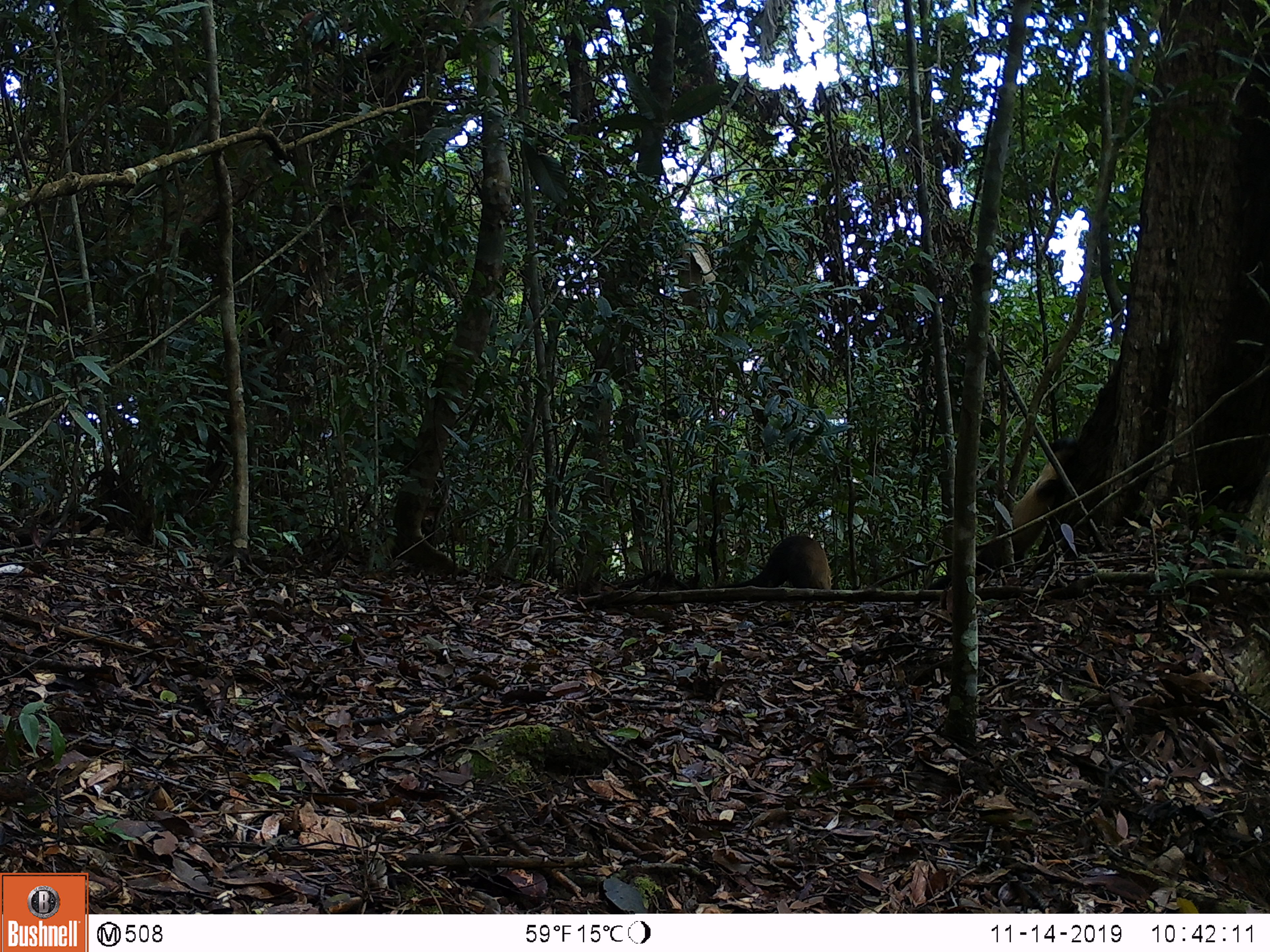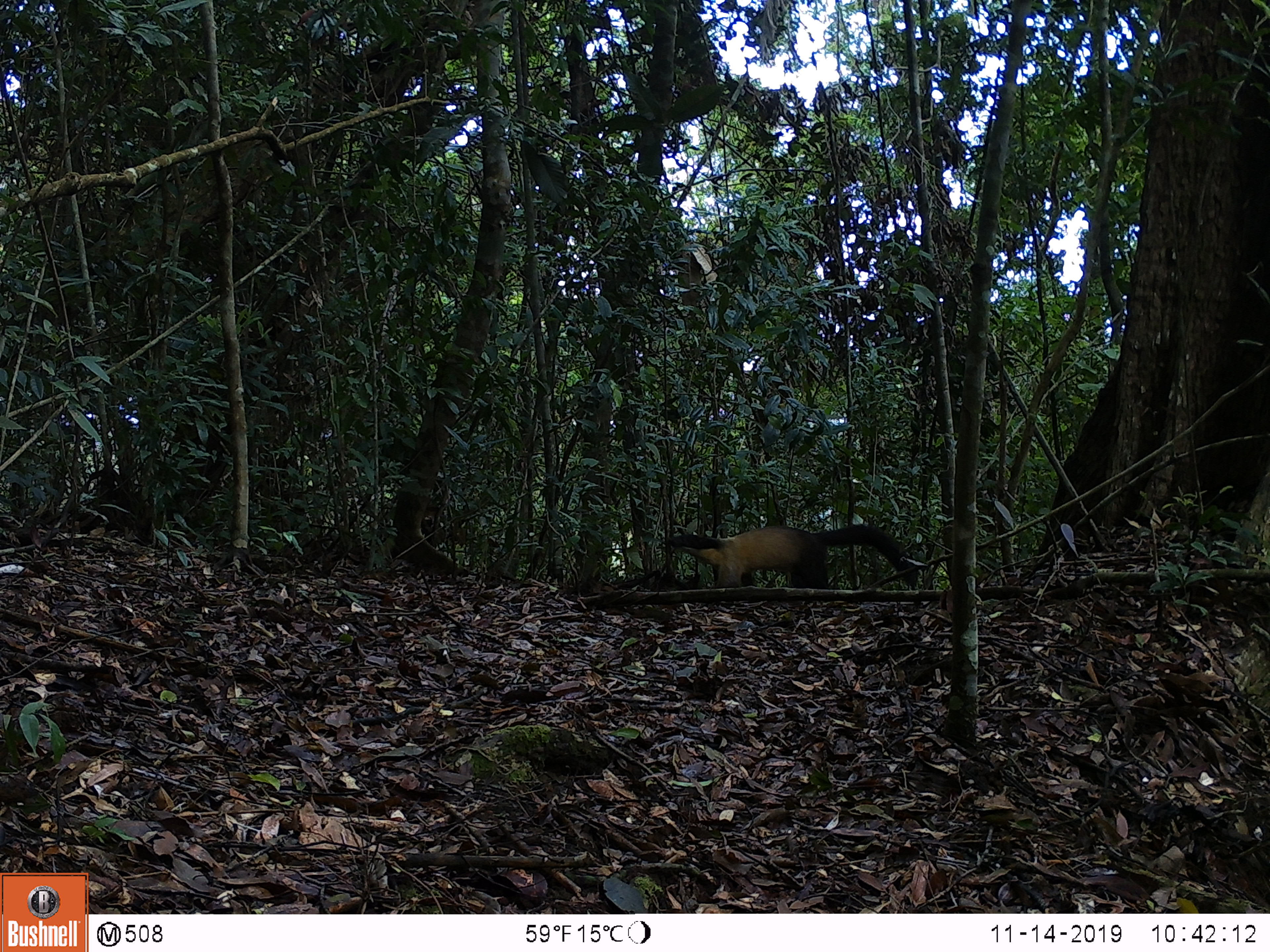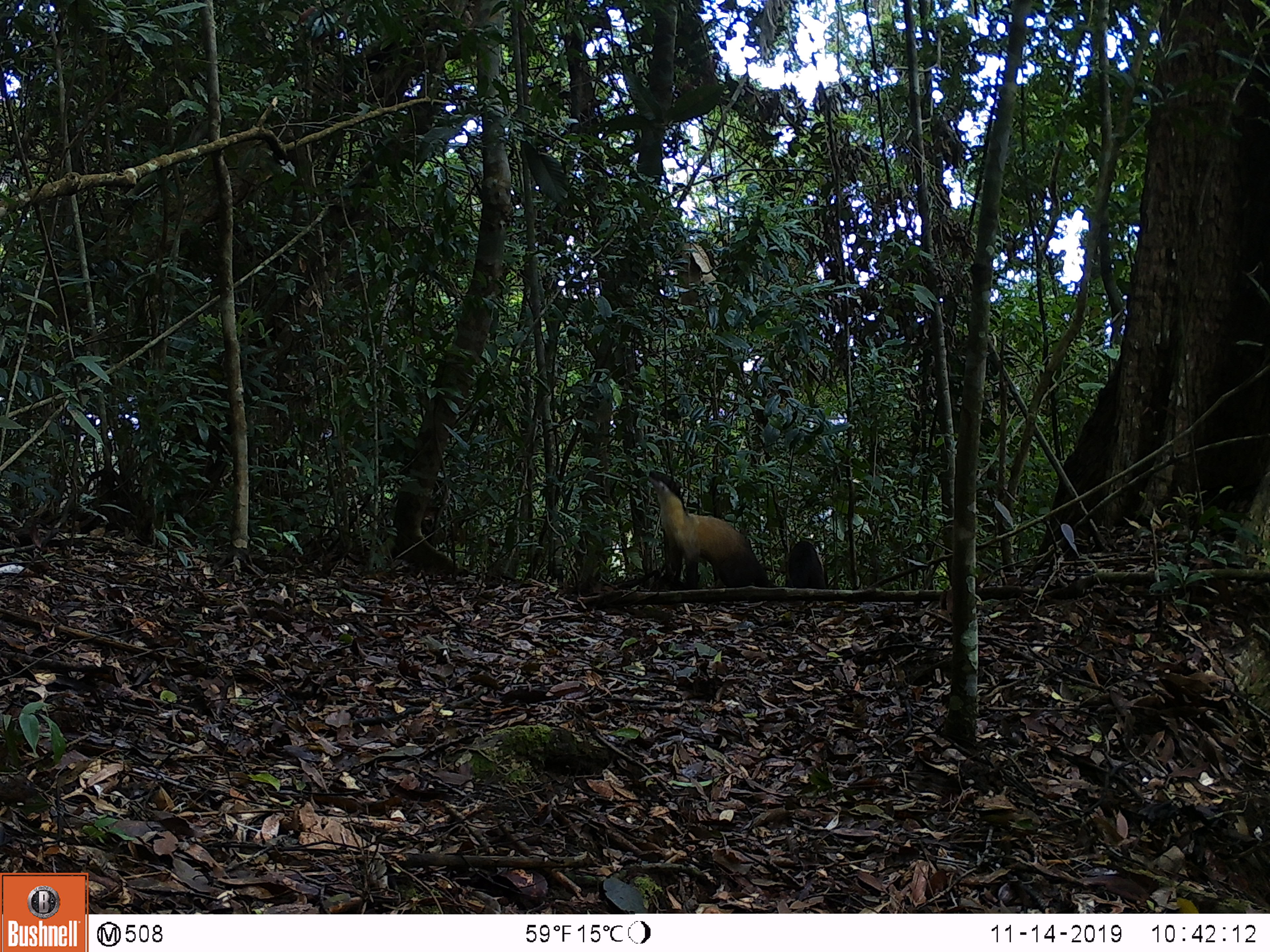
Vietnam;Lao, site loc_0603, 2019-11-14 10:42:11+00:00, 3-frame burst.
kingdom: Animalia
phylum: Chordata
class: Mammalia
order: Carnivora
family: Mustelidae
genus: Martes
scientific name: Martes flavigula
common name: yellow-throated marten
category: yellow throated marten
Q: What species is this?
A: Yellow throated marten (yellow-throated marten) (Martes flavigula).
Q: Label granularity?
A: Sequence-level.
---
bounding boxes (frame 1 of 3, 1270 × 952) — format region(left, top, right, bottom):
yellow throated marten: region(927, 437, 1077, 589); region(710, 534, 832, 589)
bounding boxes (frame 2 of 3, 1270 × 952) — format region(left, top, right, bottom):
yellow throated marten: region(671, 525, 918, 589)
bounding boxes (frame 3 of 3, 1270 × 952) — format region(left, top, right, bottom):
yellow throated marten: region(648, 470, 775, 586); region(789, 540, 826, 589)